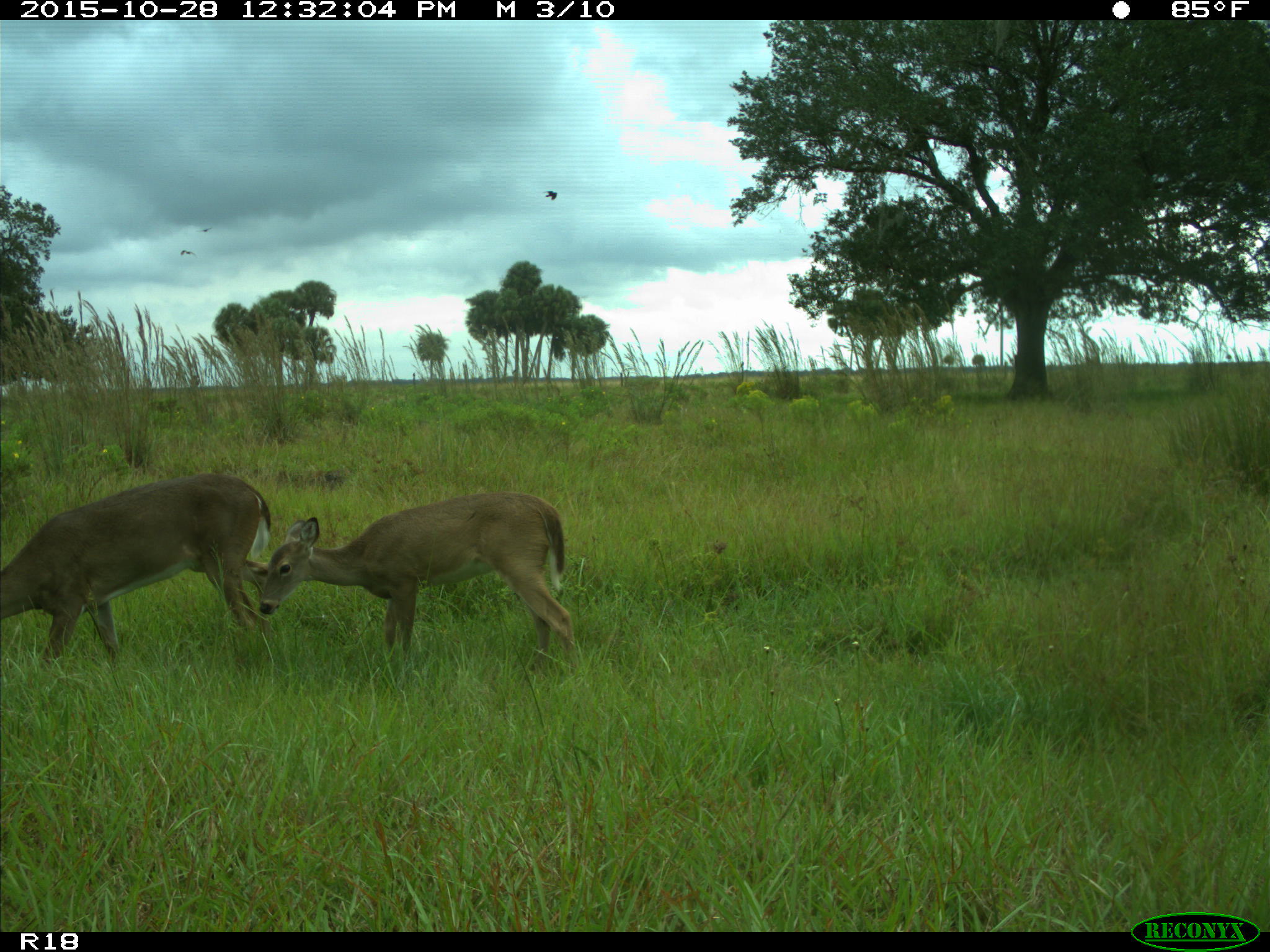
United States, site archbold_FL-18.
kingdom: Animalia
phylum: Chordata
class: Mammalia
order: Artiodactyla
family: Cervidae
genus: Odocoileus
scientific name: Odocoileus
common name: deer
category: unidentified deer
Unidentified deer (deer) (Odocoileus).